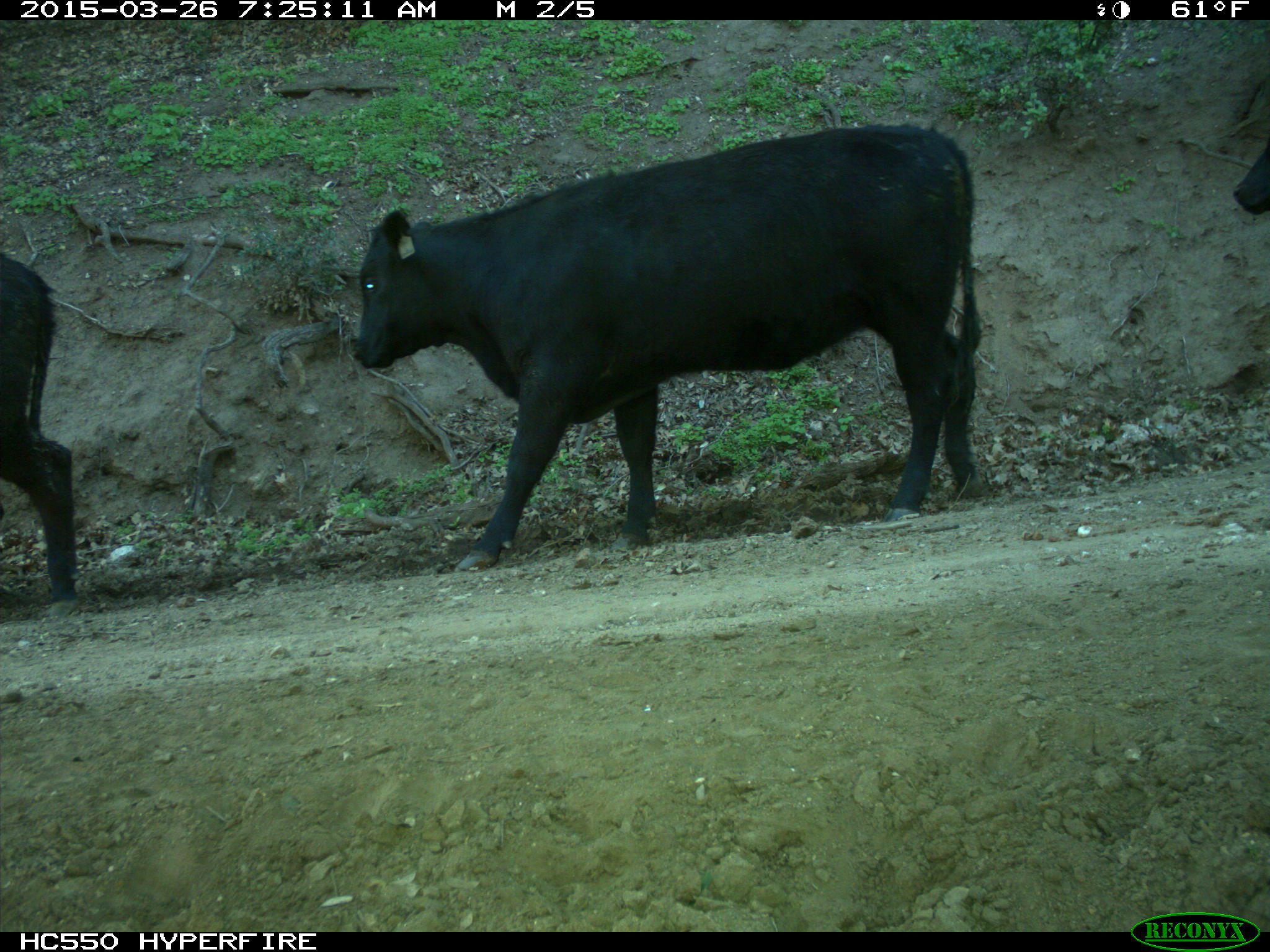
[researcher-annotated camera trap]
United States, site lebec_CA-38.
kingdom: Animalia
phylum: Chordata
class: Mammalia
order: Artiodactyla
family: Bovidae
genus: Bos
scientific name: Bos taurus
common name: domestic cow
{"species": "Bos taurus (domestic cow)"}